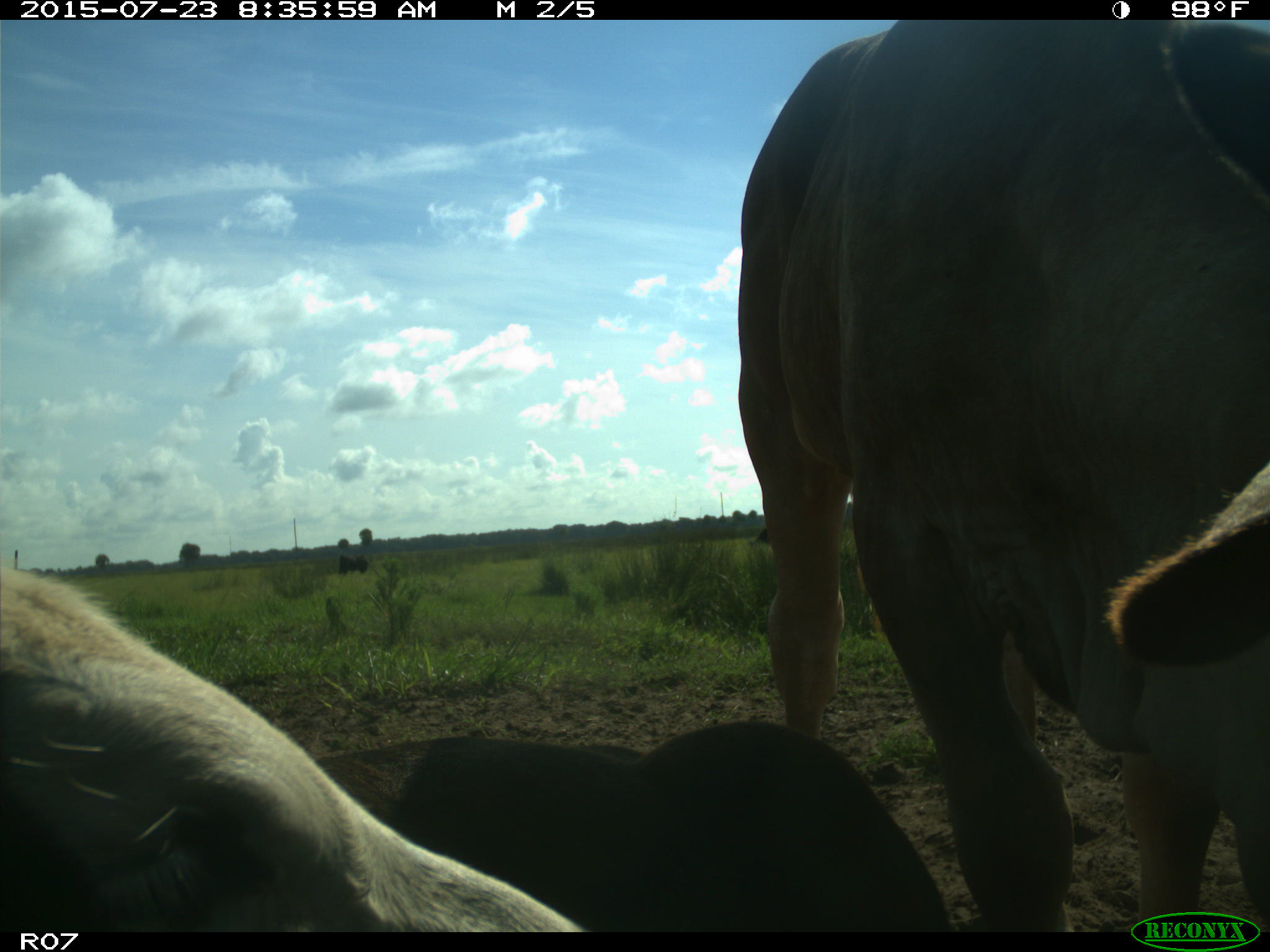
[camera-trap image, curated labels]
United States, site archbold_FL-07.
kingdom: Animalia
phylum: Chordata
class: Mammalia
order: Artiodactyla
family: Bovidae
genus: Bos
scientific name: Bos taurus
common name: domestic cow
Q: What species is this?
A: Bos taurus (domestic cow).